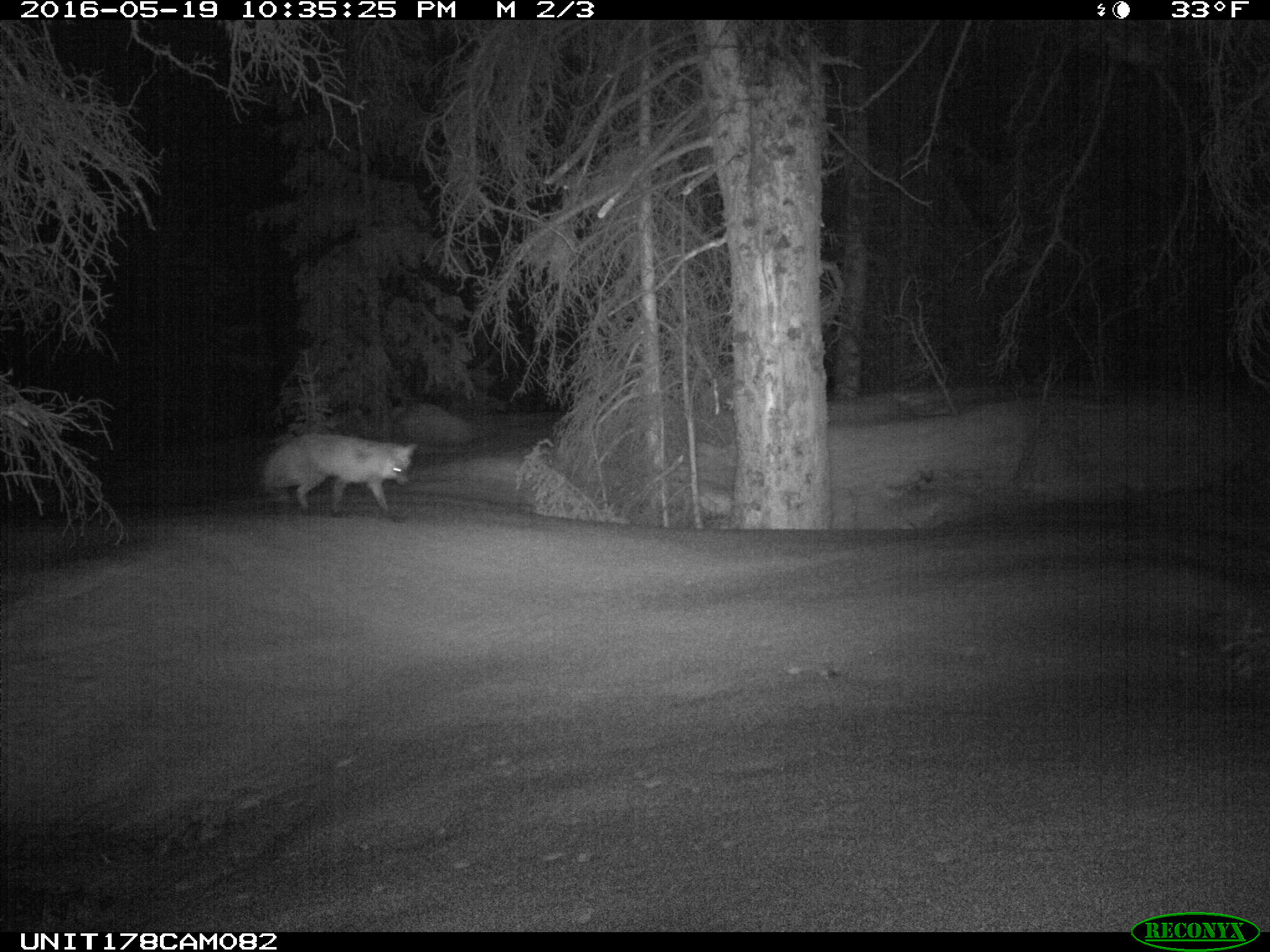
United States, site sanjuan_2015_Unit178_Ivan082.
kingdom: Animalia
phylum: Chordata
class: Mammalia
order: Carnivora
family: Canidae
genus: Vulpes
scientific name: Vulpes vulpes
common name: red fox